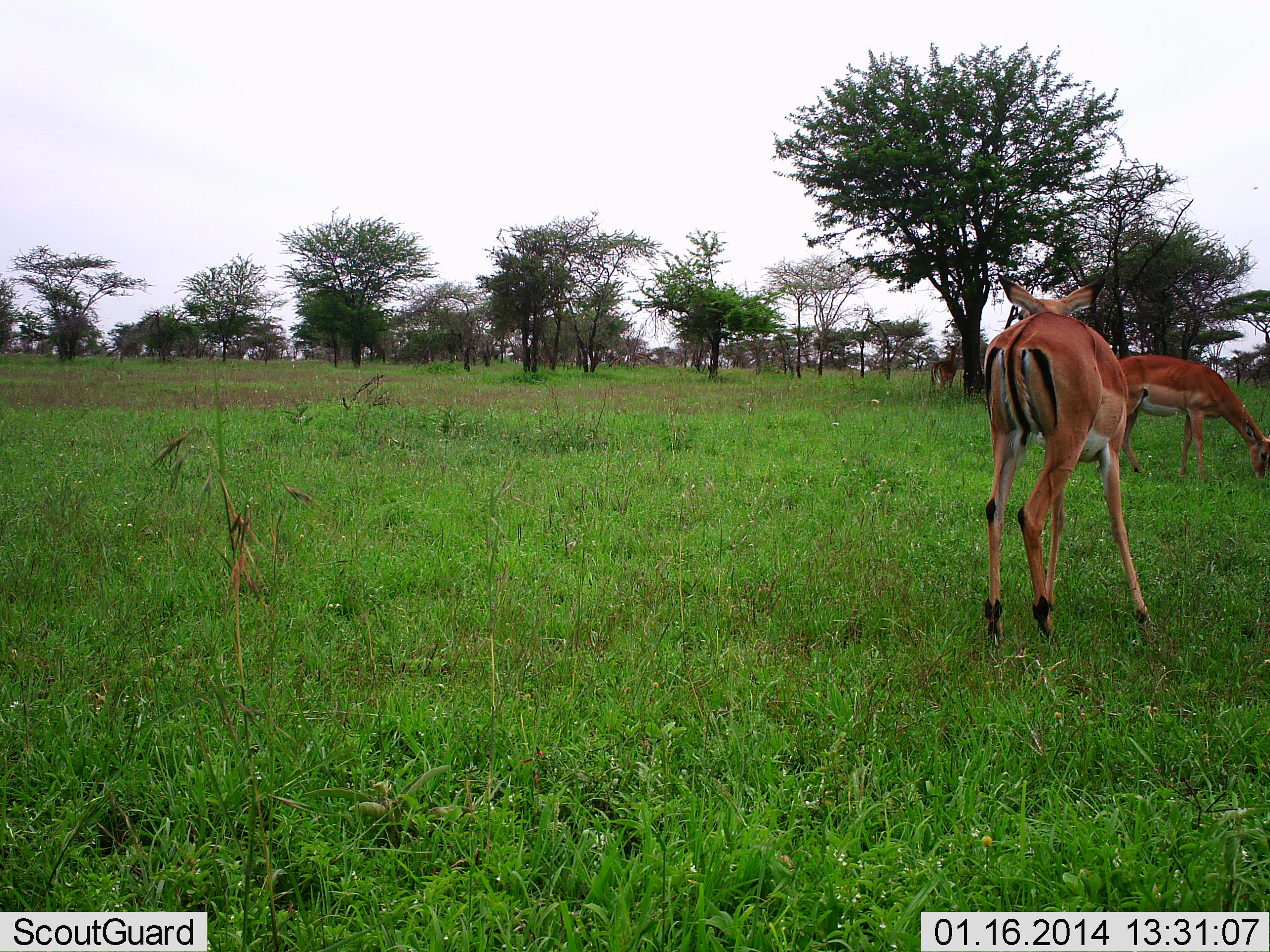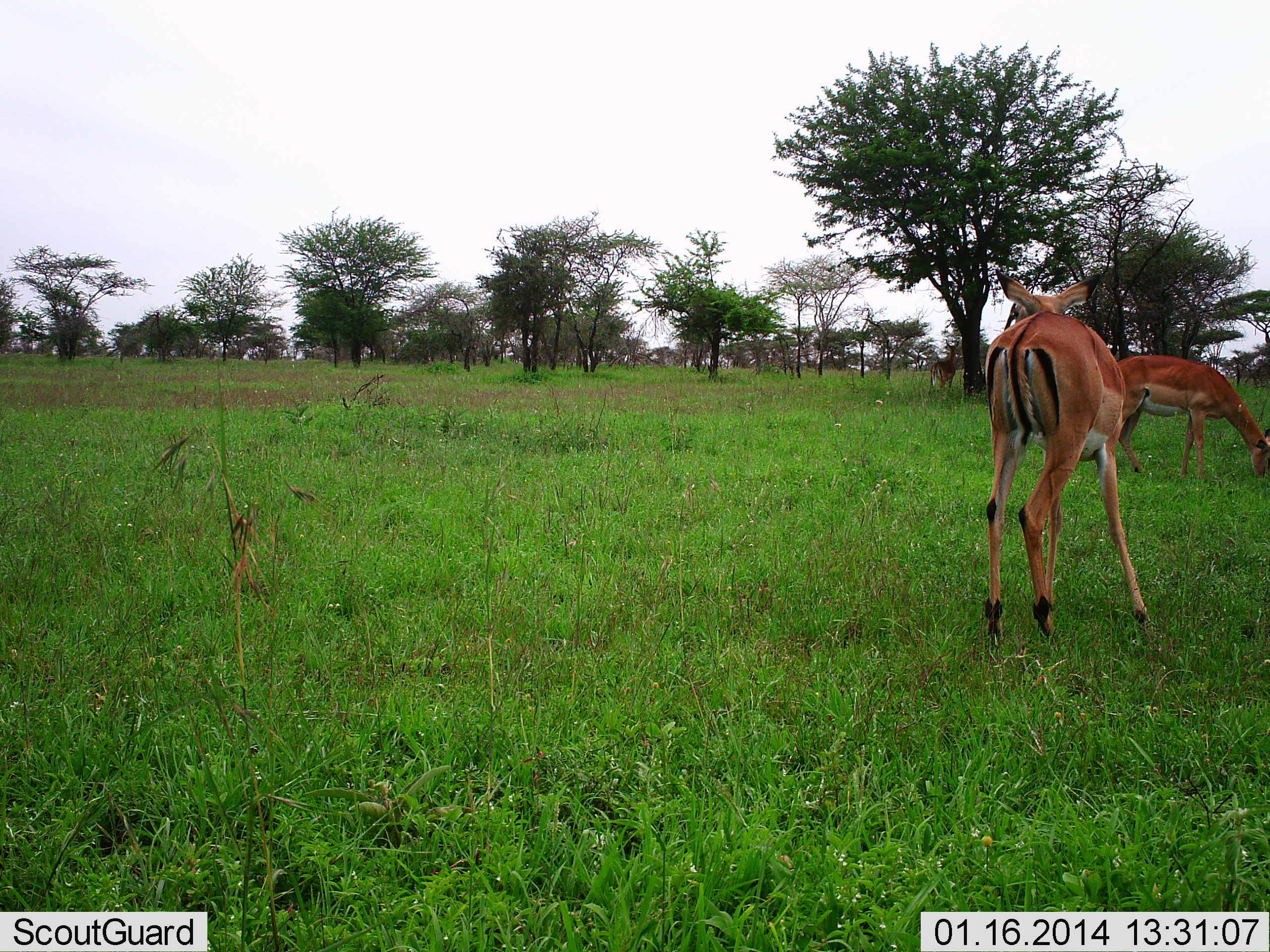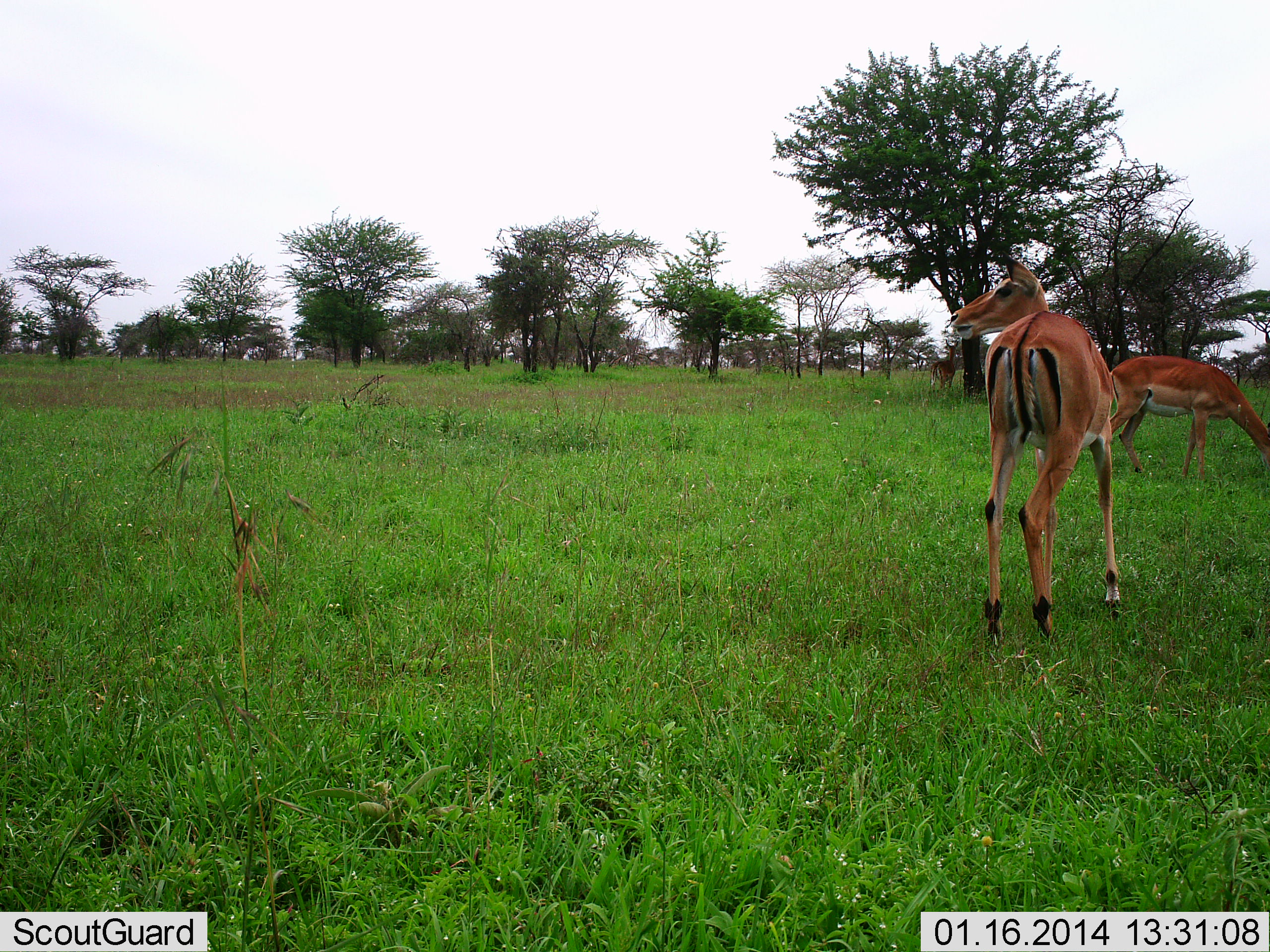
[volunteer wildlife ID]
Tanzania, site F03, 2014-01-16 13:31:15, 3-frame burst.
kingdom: Animalia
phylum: Chordata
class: Mammalia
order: Artiodactyla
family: Bovidae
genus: Aepyceros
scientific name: Aepyceros melampus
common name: impala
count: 3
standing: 90%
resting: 10%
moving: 10%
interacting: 0%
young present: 0%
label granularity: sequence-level